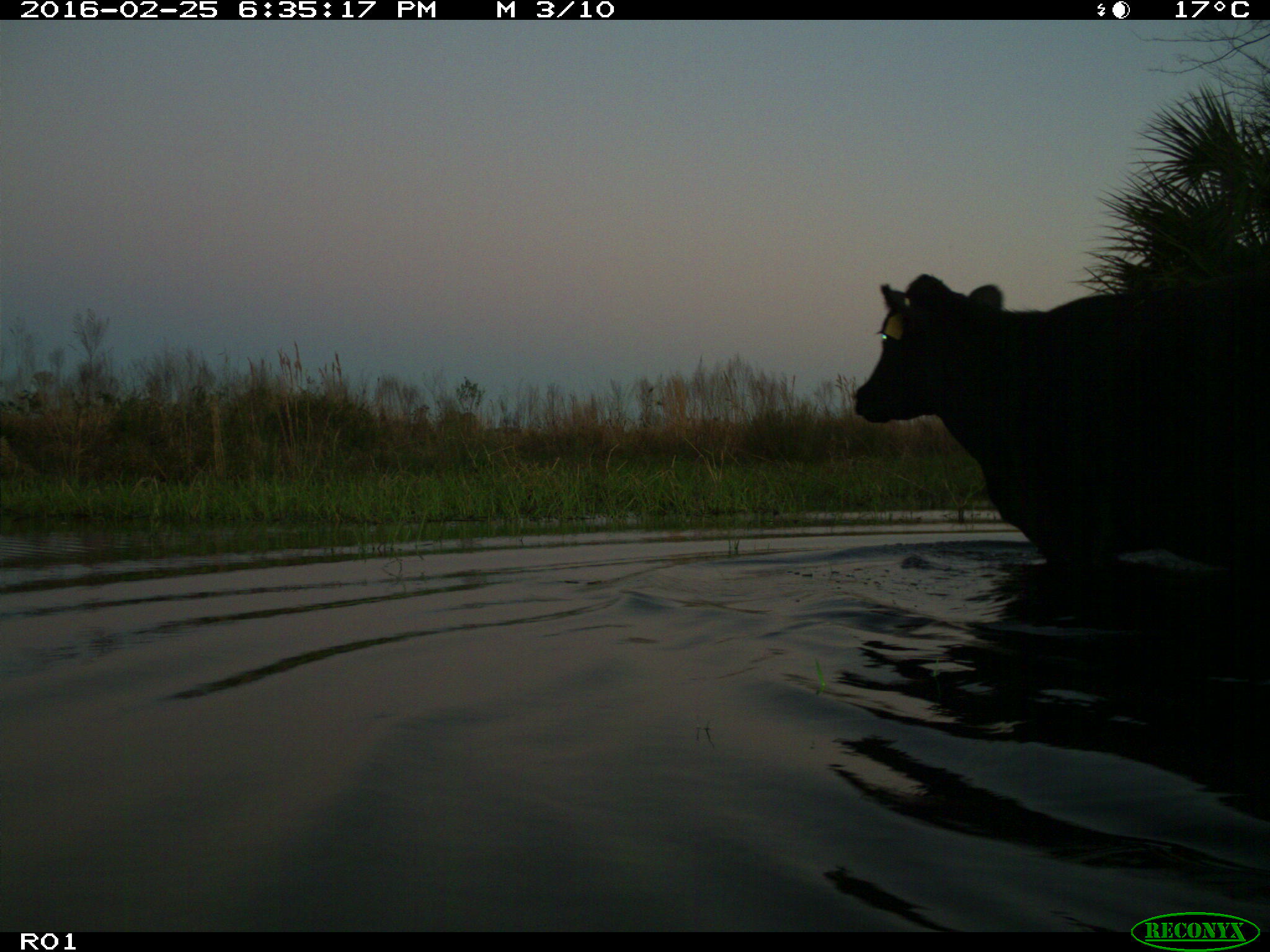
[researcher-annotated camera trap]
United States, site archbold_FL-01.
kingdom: Animalia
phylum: Chordata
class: Mammalia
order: Artiodactyla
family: Bovidae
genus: Bos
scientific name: Bos taurus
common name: domestic cow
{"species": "Bos taurus (domestic cow)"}